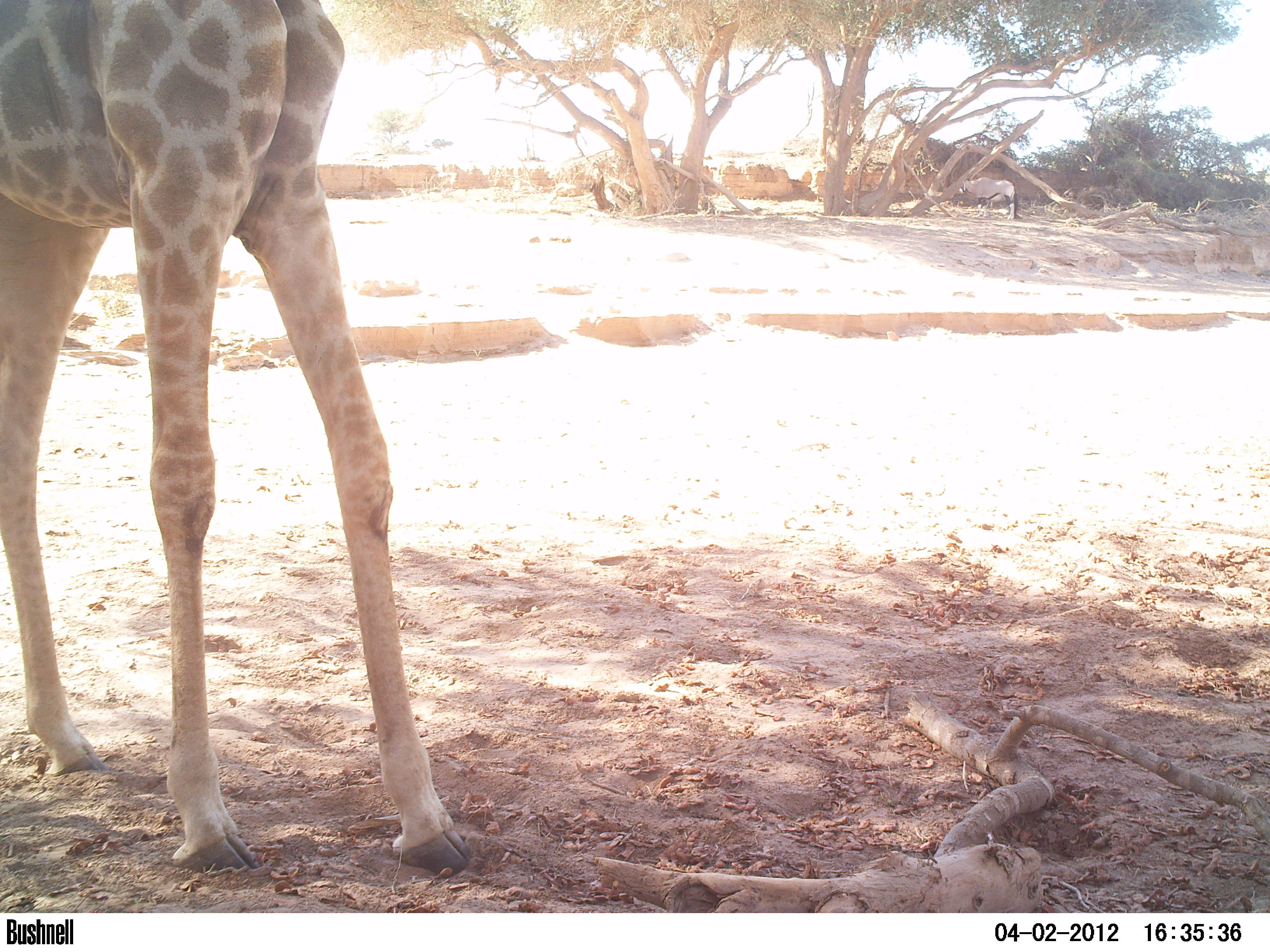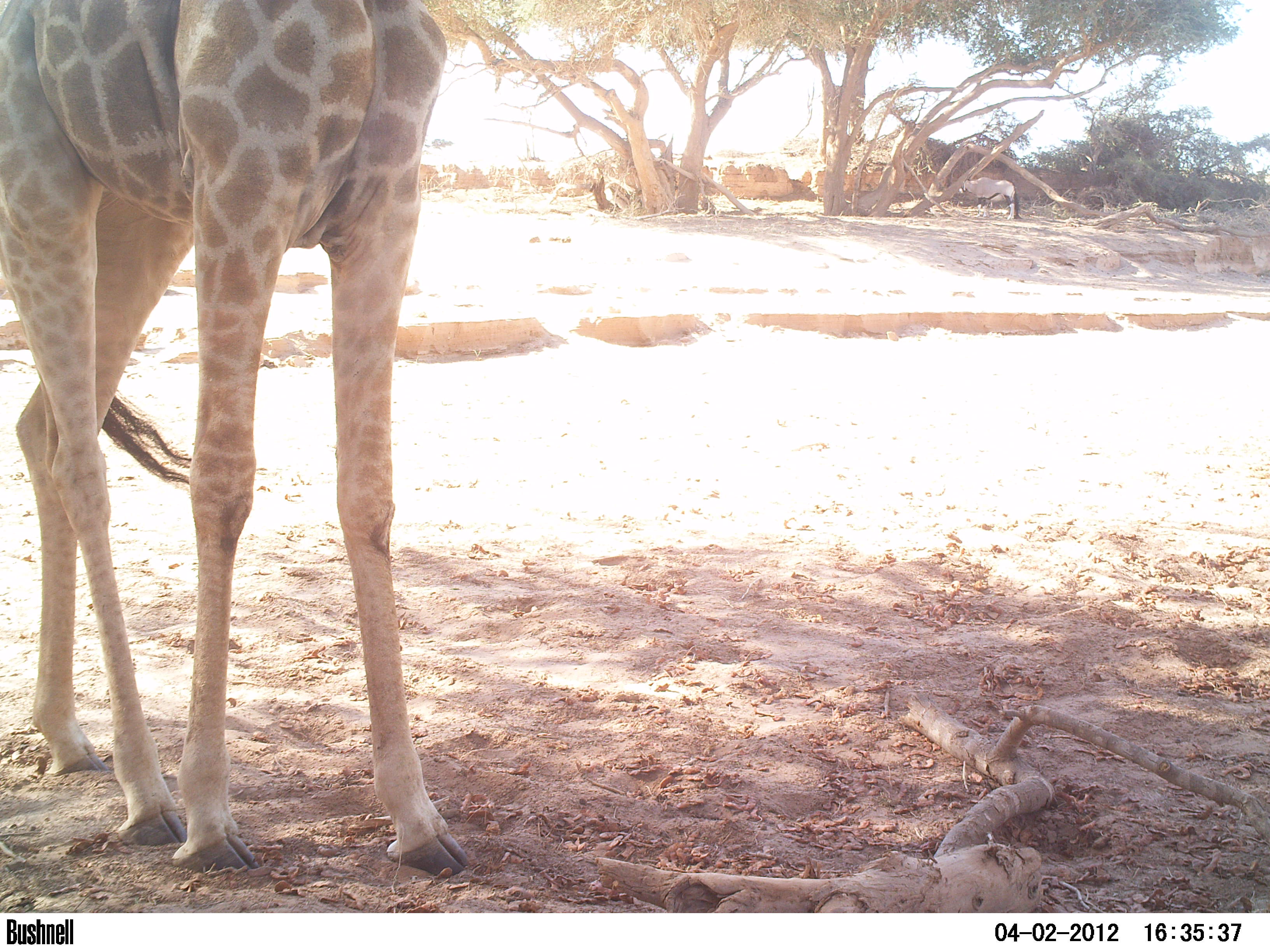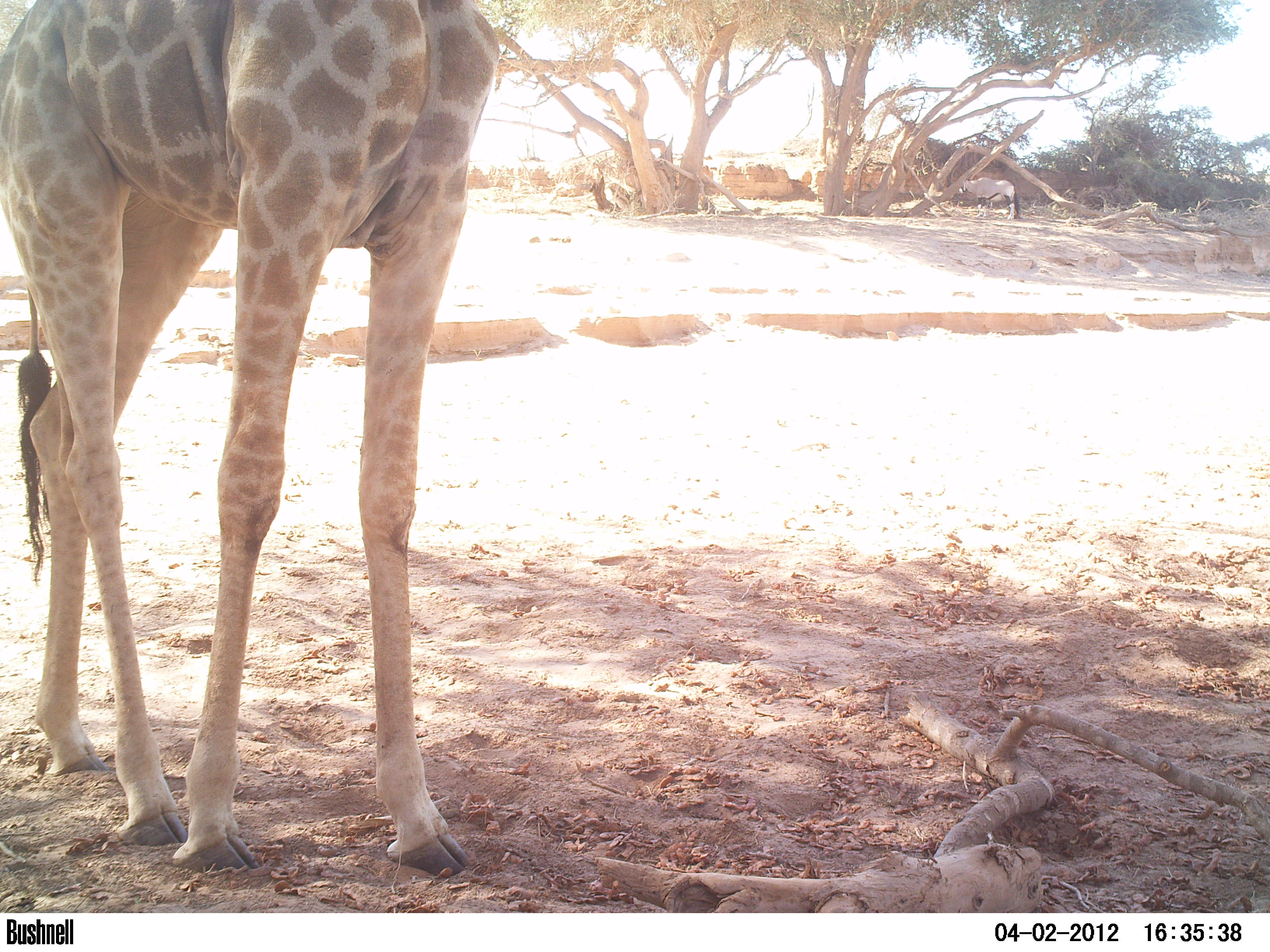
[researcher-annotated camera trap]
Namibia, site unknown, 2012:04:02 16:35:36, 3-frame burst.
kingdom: Animalia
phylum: Chordata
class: Mammalia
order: Artiodactyla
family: Giraffidae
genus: Giraffa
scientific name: Giraffa camelopardalis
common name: giraffe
Giraffa camelopardalis (giraffe).